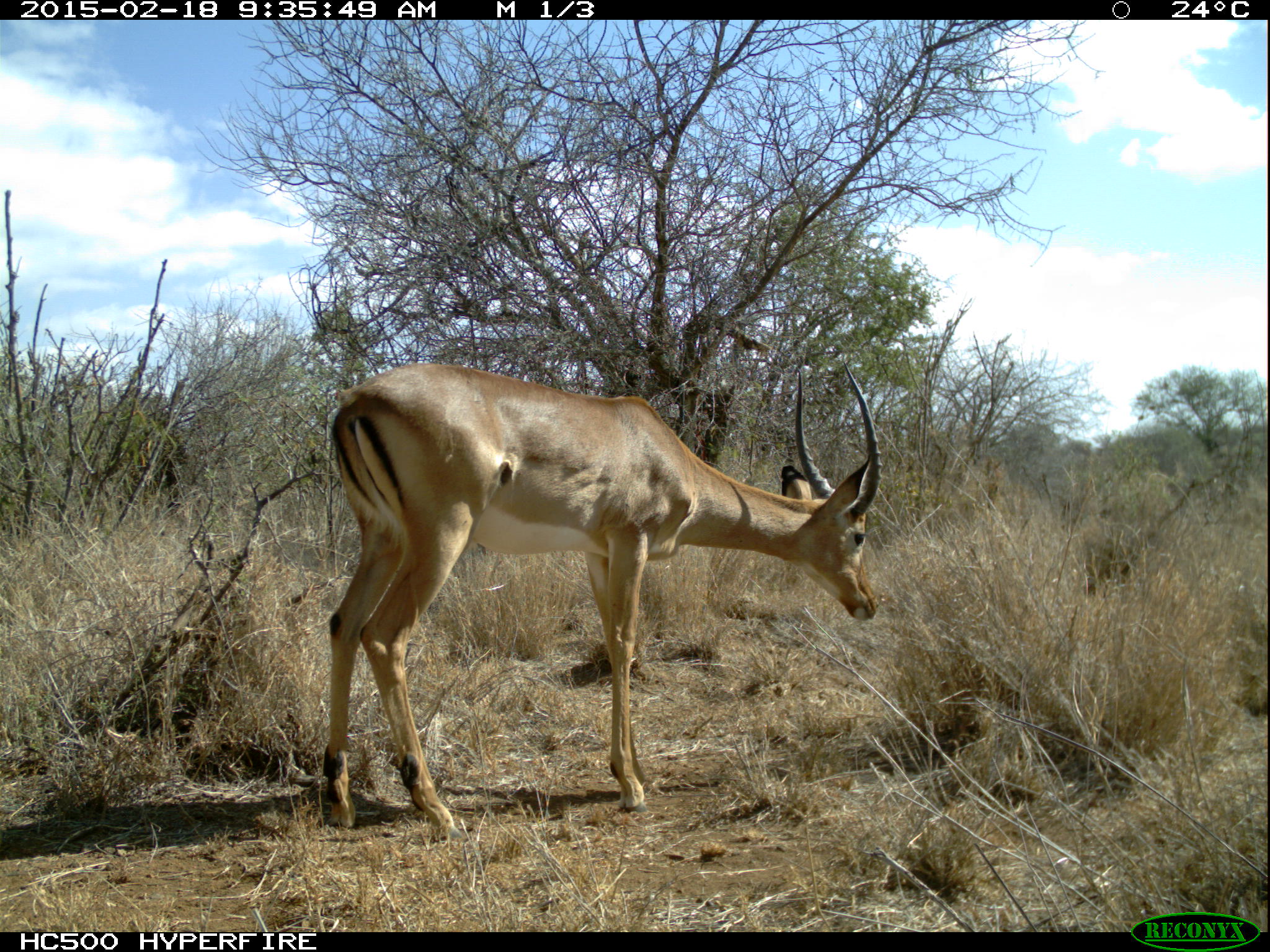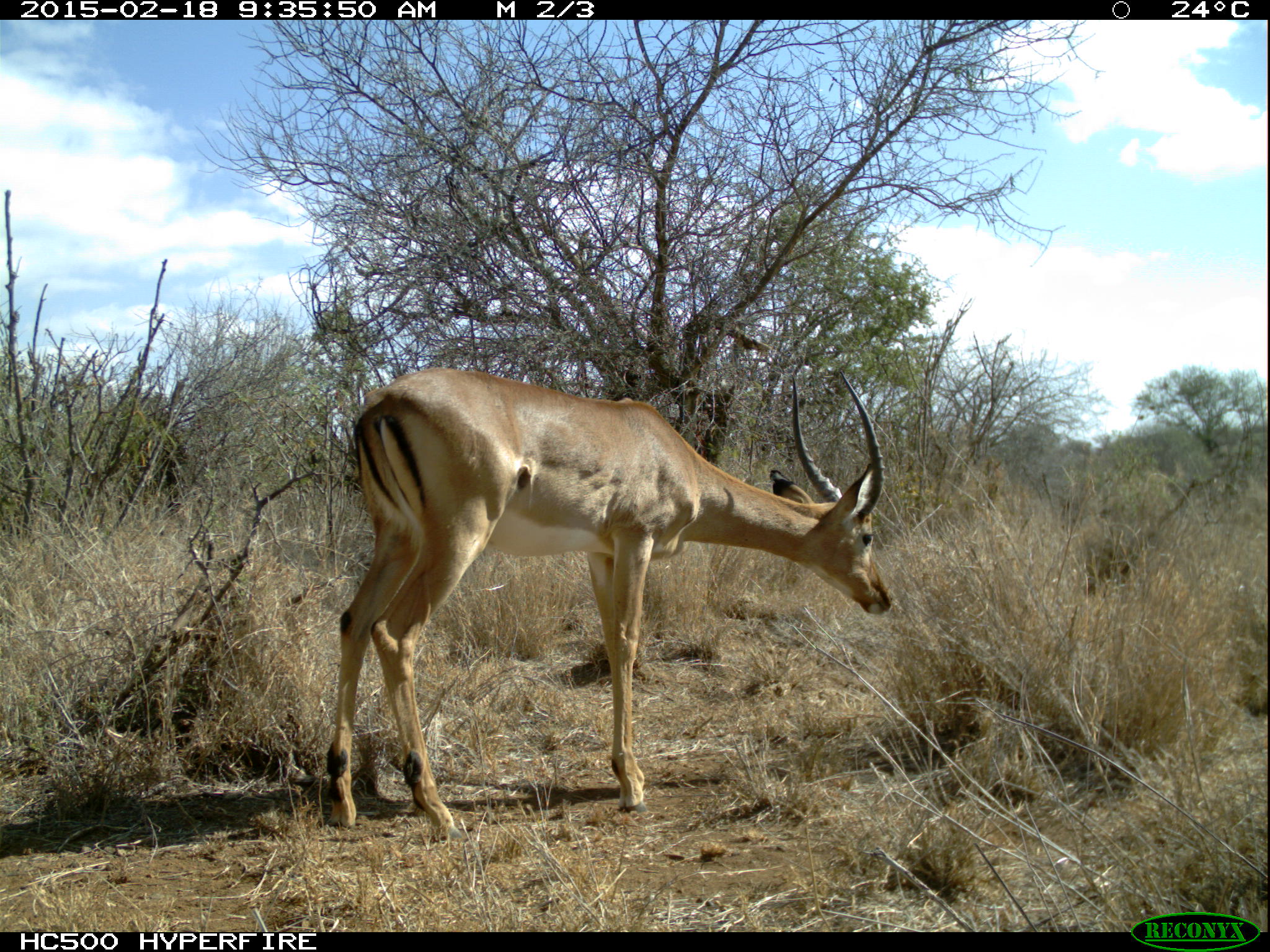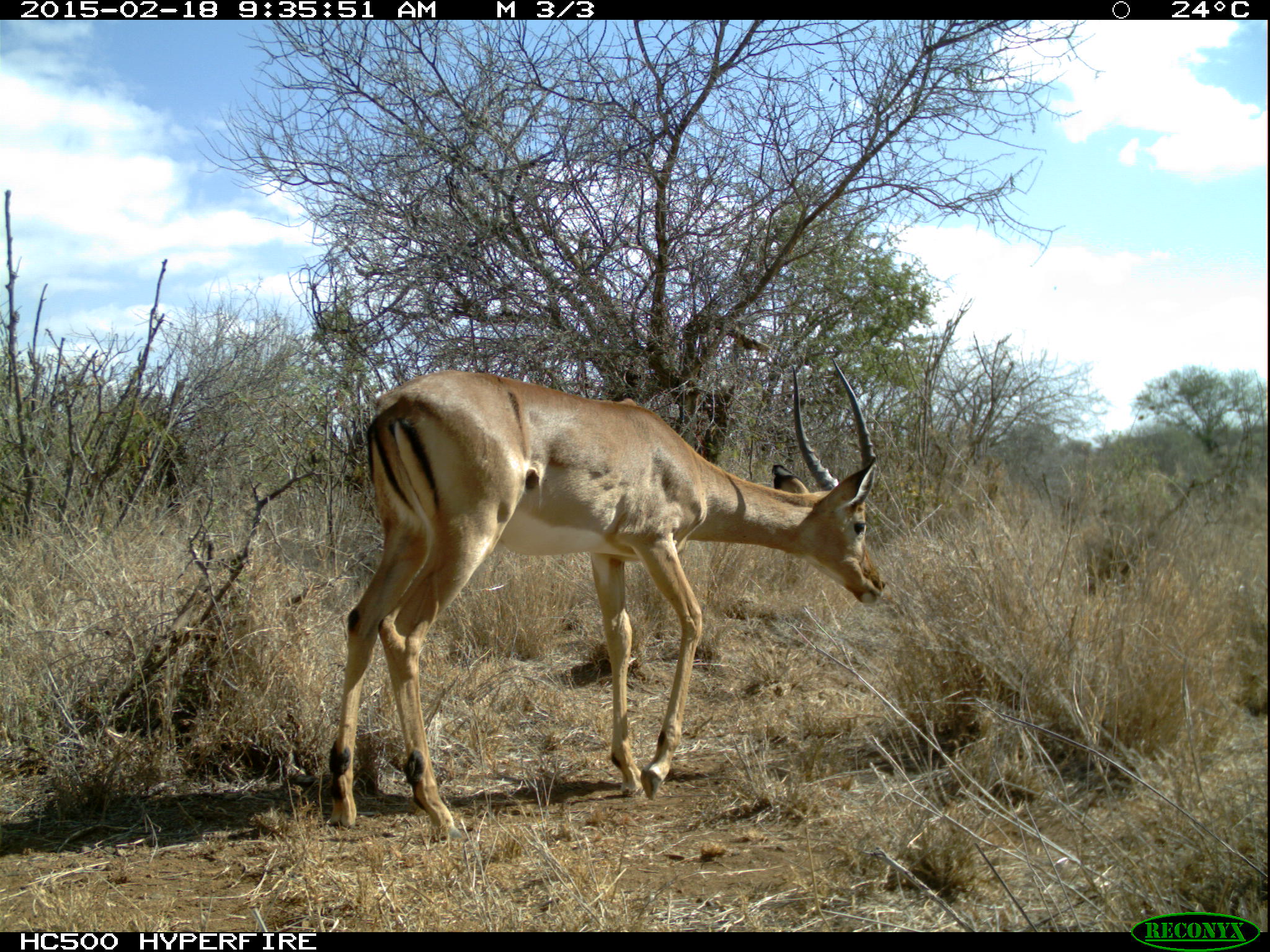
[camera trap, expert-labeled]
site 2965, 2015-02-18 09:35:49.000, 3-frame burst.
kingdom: Animalia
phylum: Chordata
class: Mammalia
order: Artiodactyla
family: Bovidae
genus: Aepyceros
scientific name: Aepyceros melampus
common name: impala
Aepyceros melampus (impala), count 1.